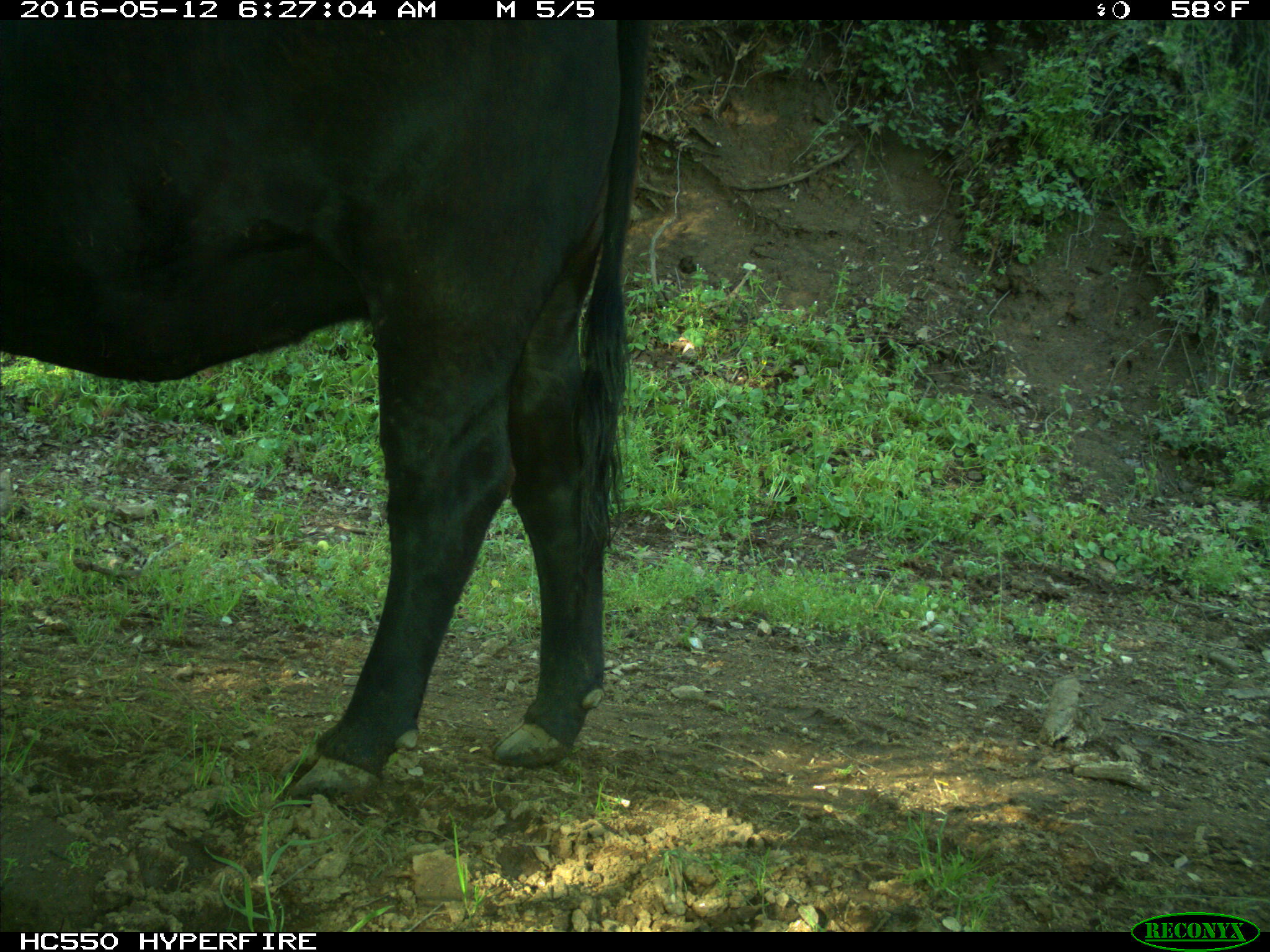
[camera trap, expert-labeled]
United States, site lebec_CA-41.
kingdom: Animalia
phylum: Chordata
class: Mammalia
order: Artiodactyla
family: Bovidae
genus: Bos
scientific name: Bos taurus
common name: domestic cow